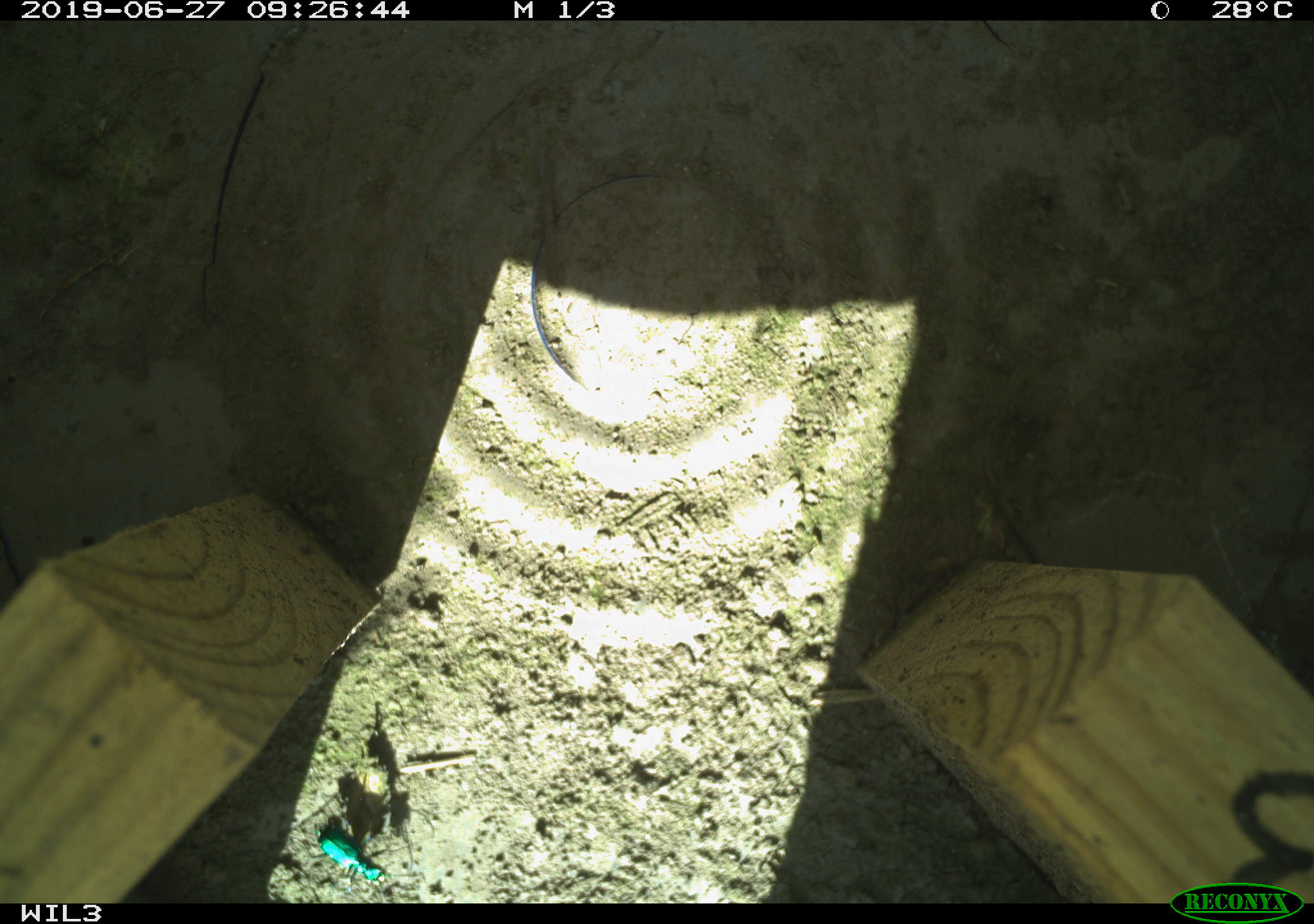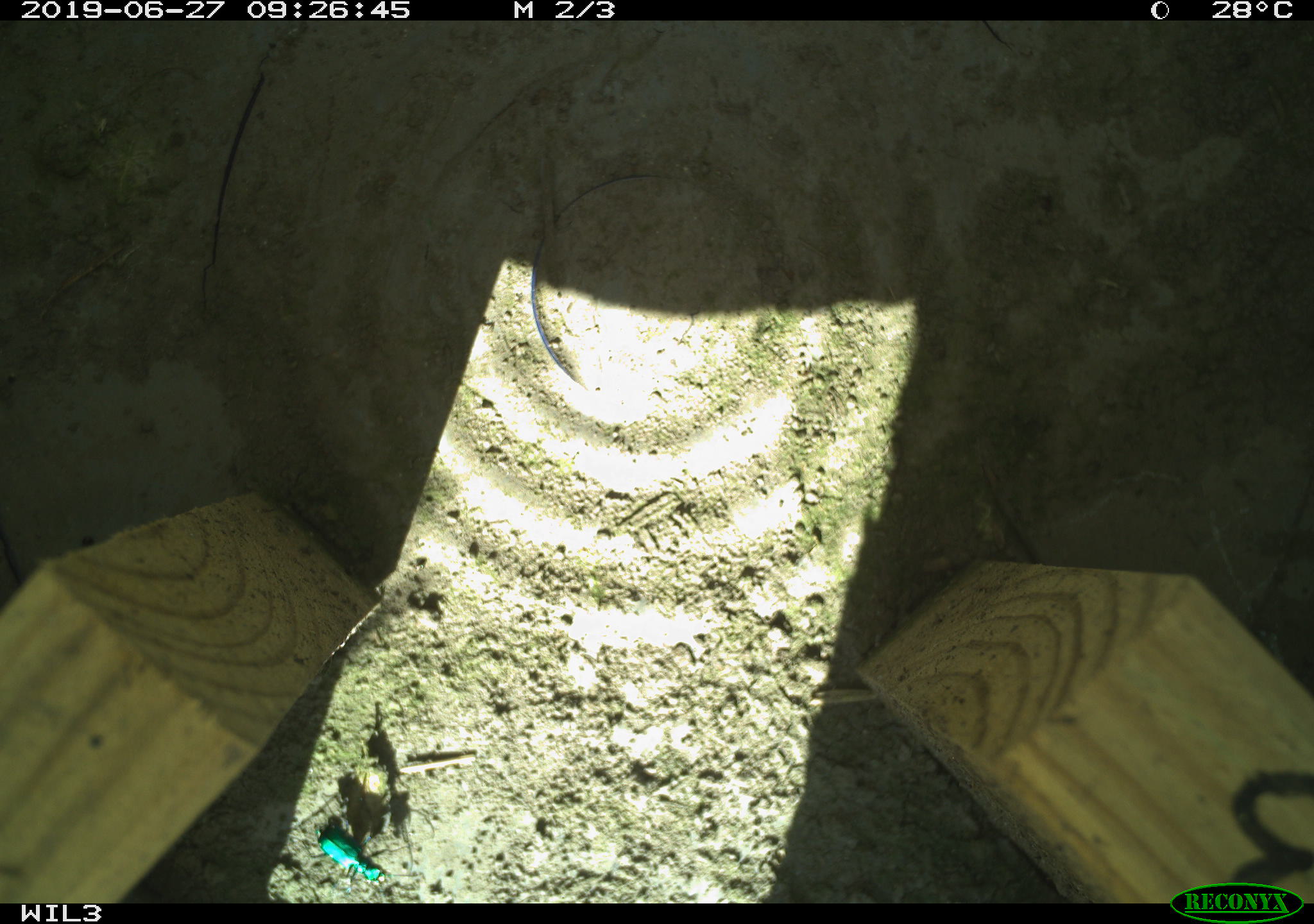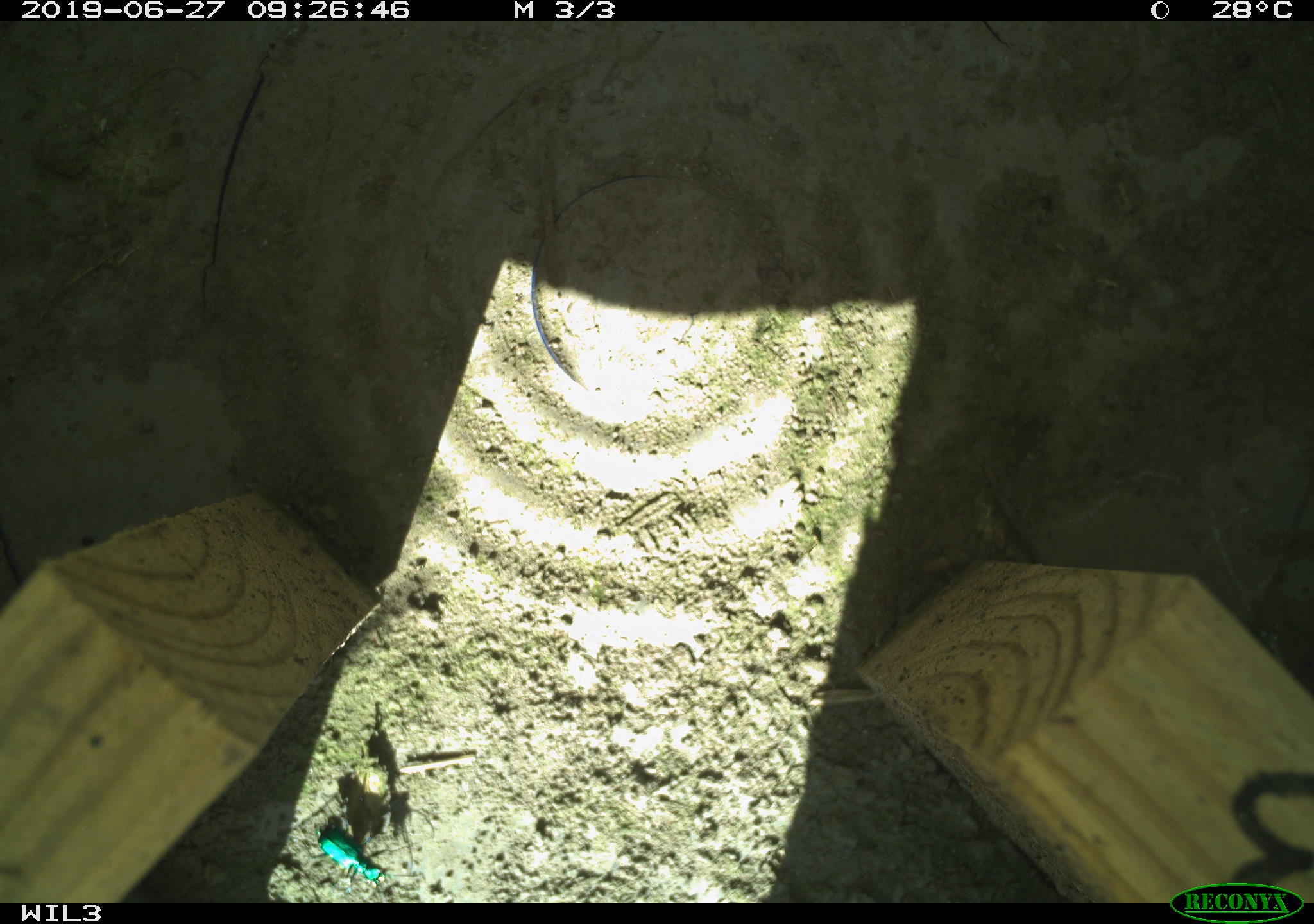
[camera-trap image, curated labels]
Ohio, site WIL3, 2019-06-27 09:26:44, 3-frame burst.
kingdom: Animalia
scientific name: Animalia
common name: animal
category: invertebrate